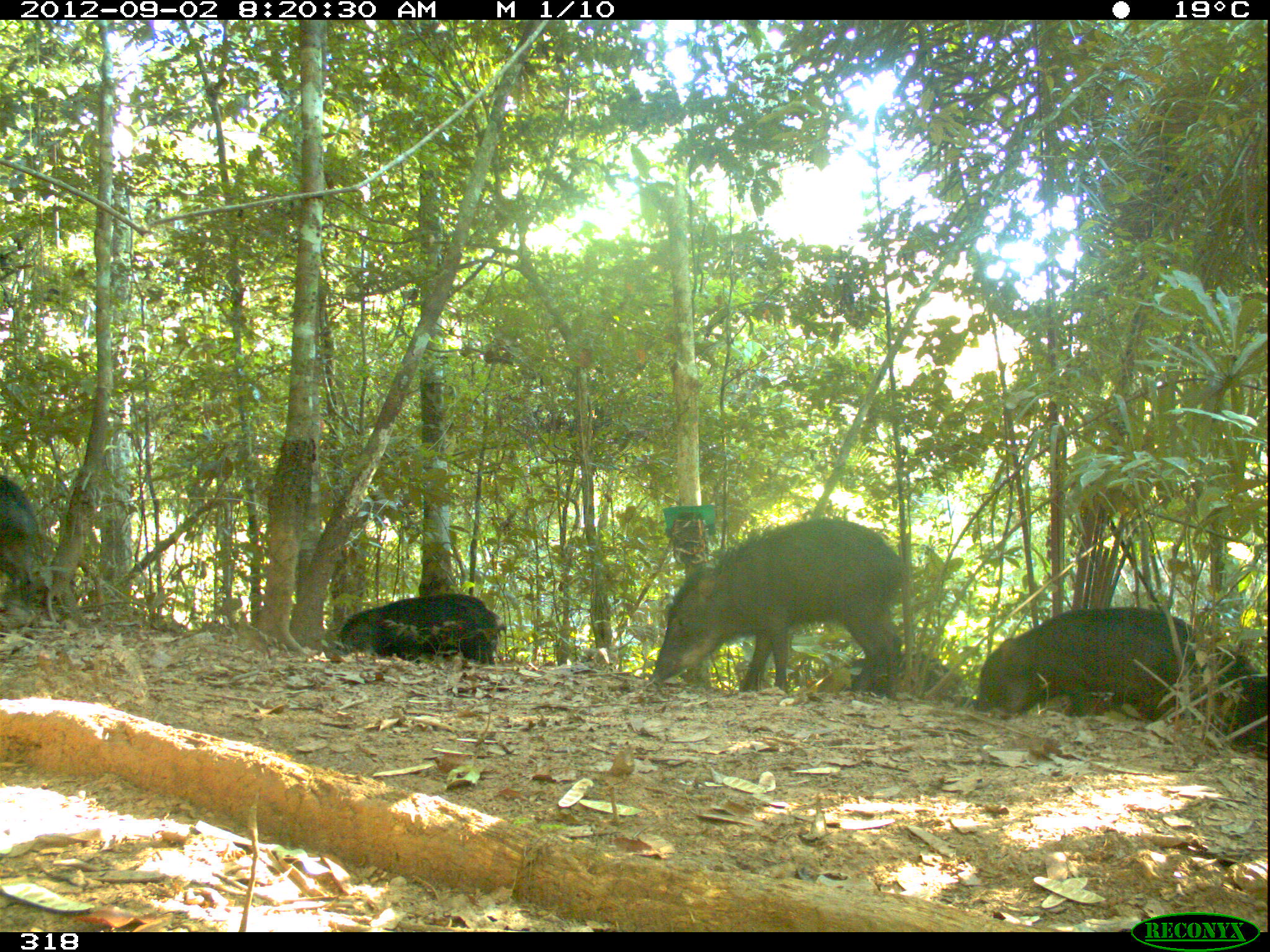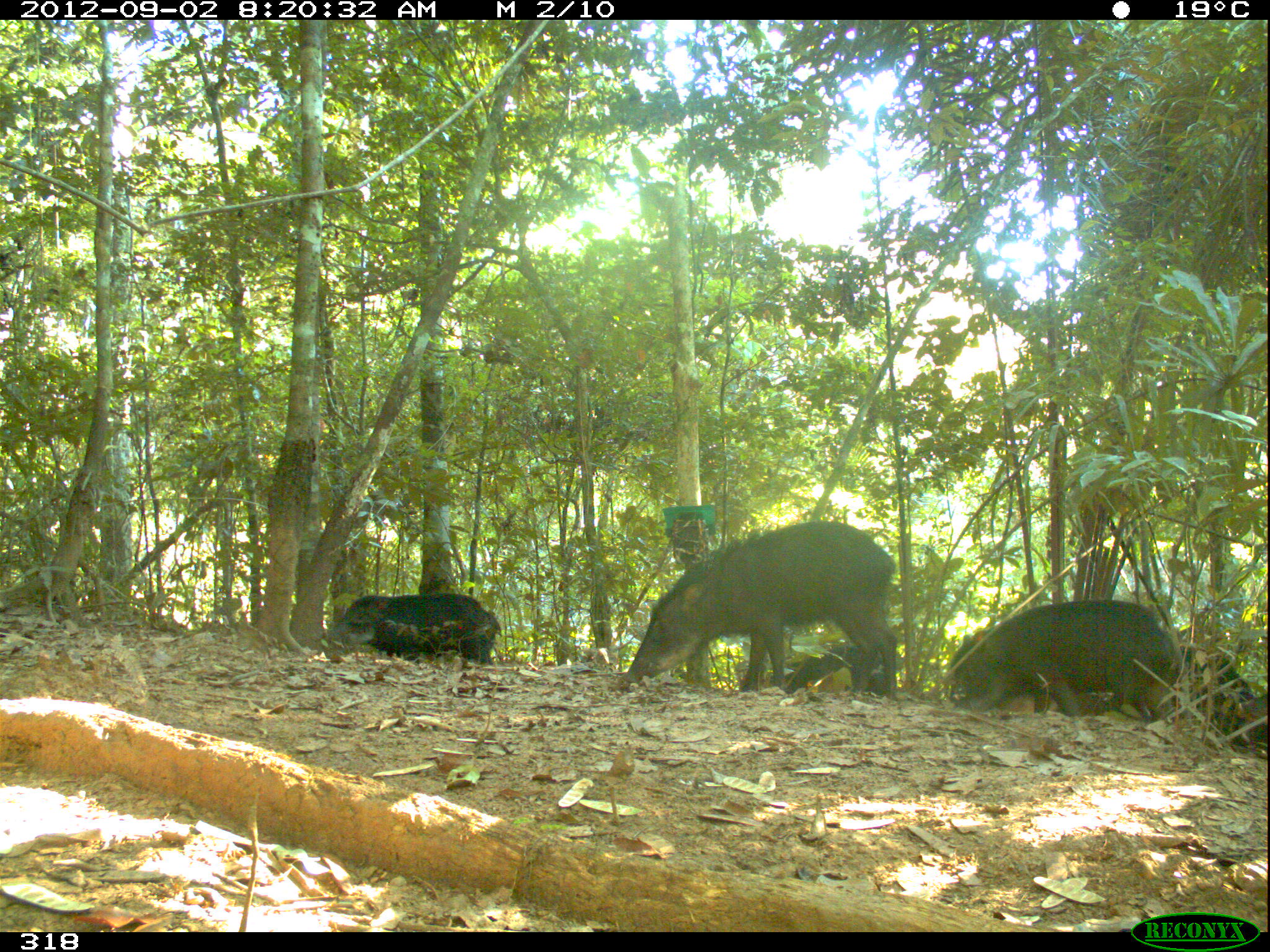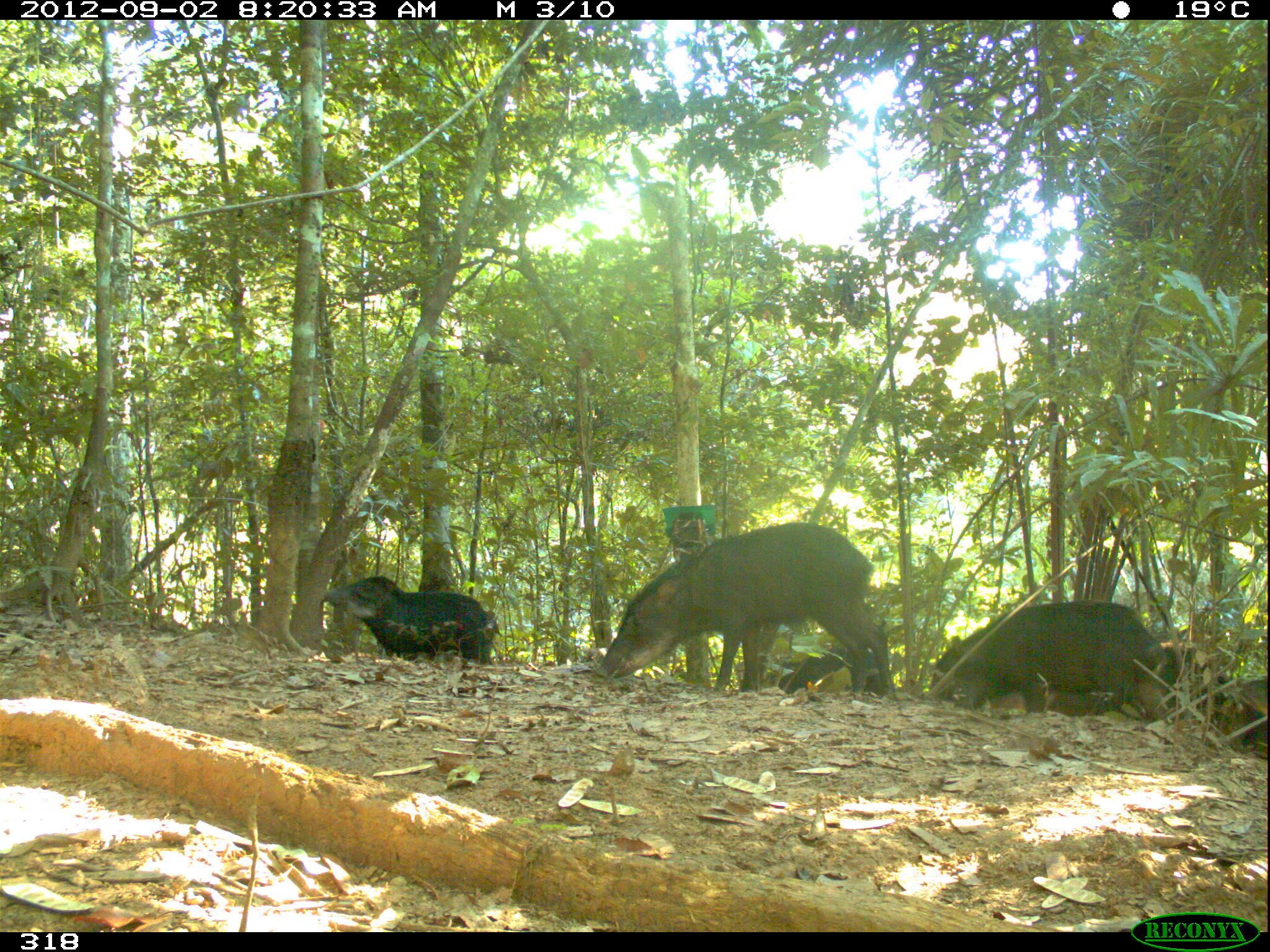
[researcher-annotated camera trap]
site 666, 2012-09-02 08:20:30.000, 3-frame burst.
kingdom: Animalia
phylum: Chordata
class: Mammalia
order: Artiodactyla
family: Tayassuidae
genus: Tayassu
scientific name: Tayassu pecari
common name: white-lipped peccary